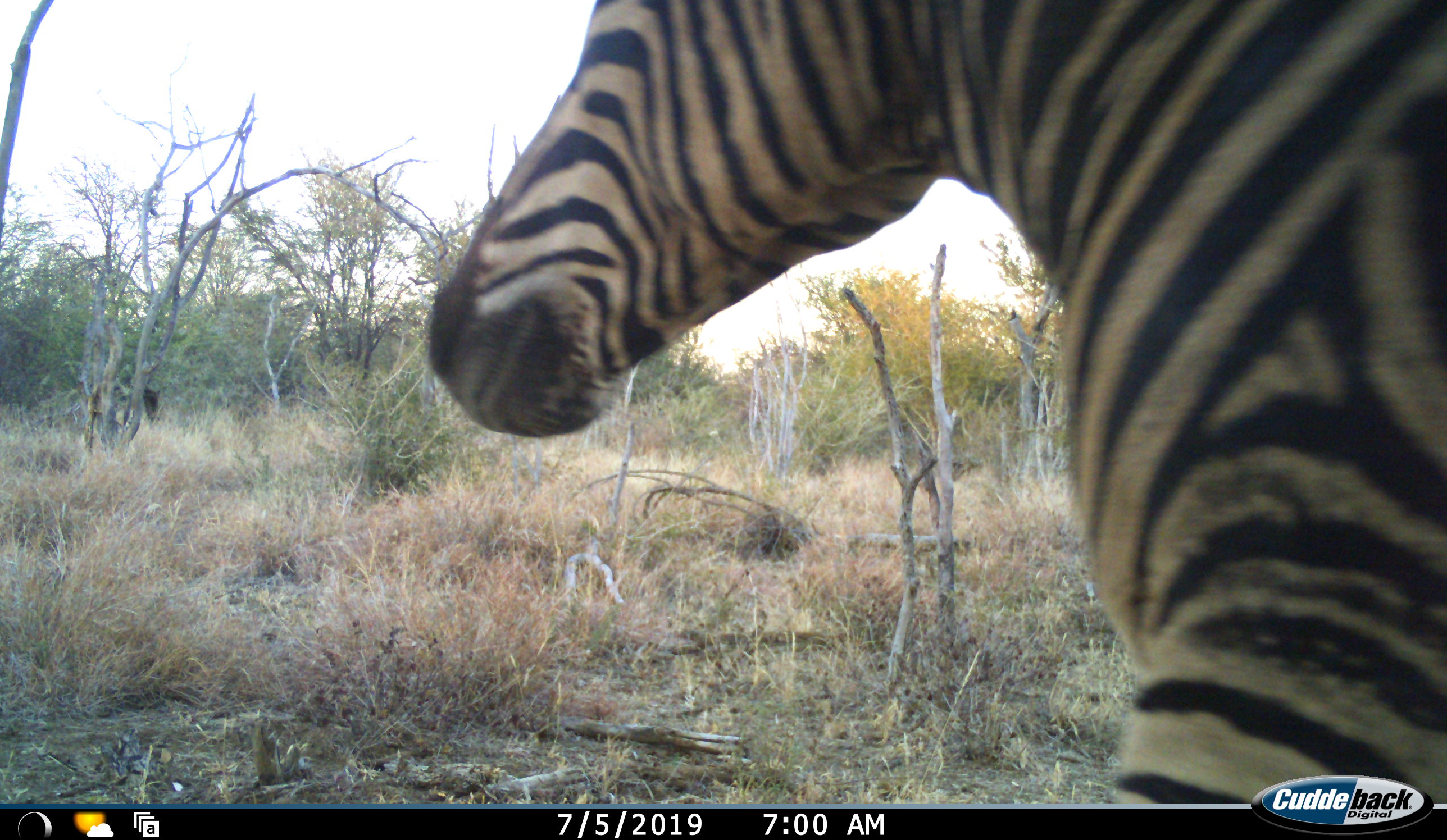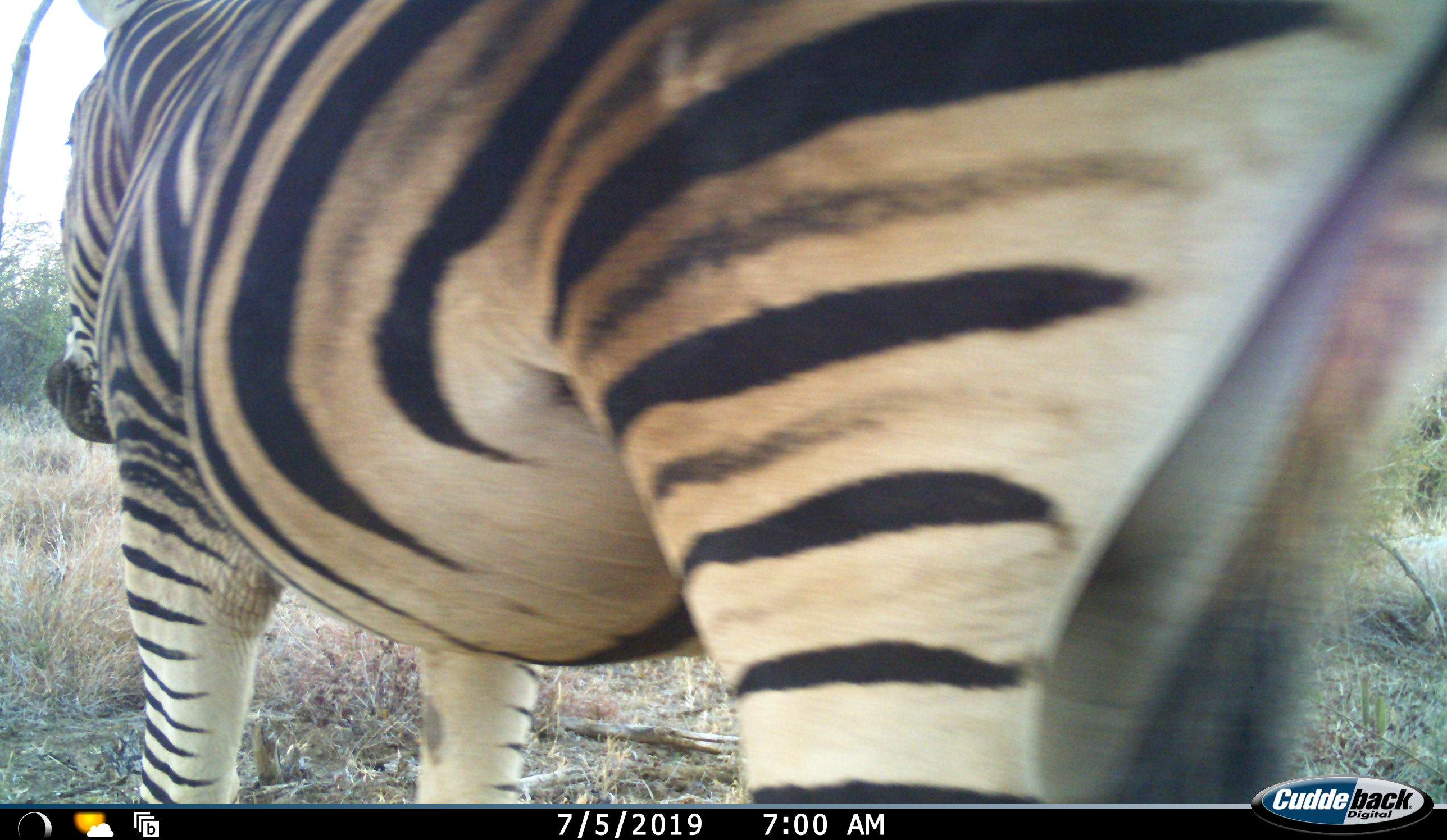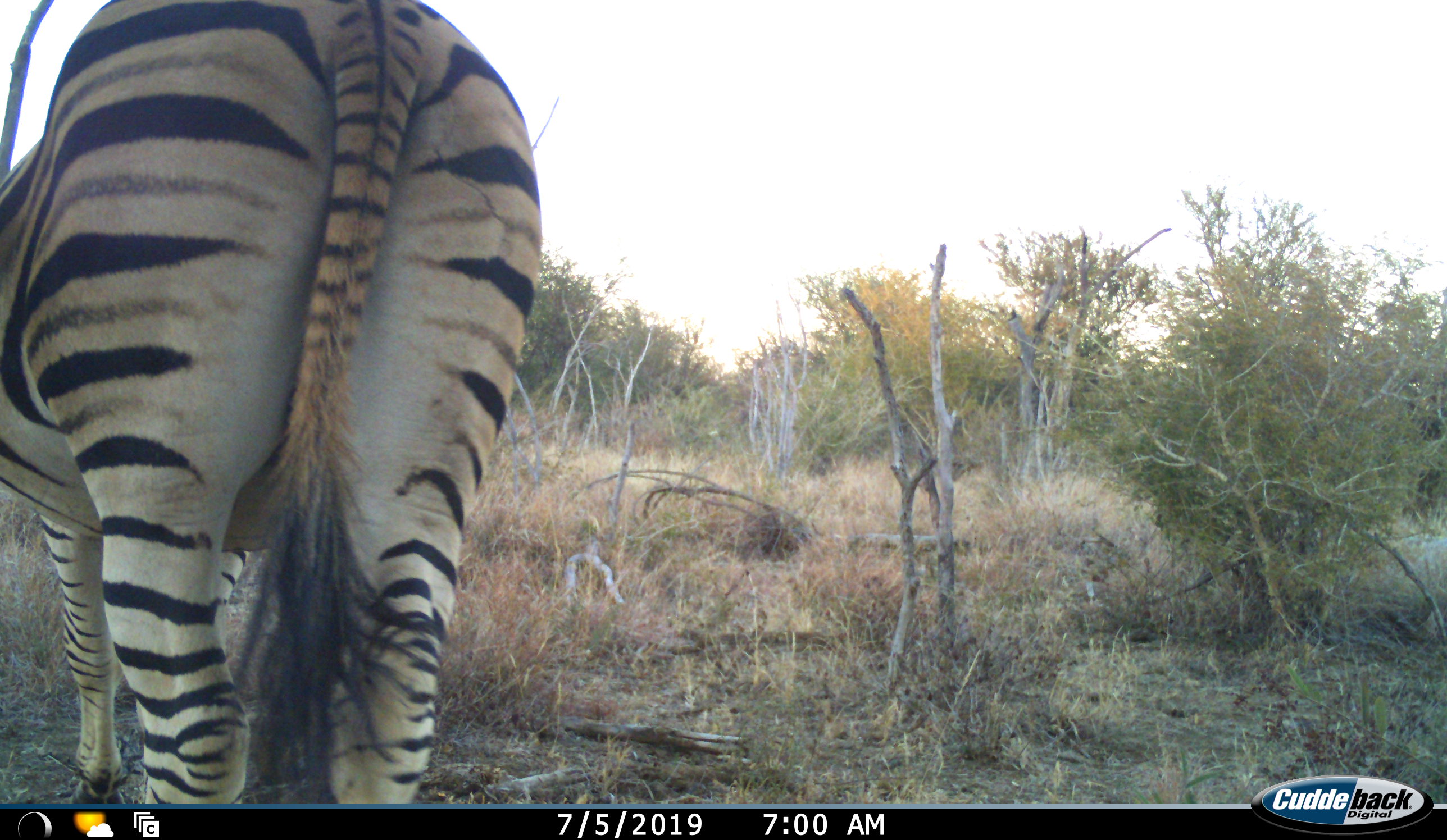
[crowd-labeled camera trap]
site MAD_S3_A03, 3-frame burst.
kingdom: Animalia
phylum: Chordata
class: Mammalia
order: Perissodactyla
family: Equidae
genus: Equus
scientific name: Equus quagga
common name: plains zebra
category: zebraplains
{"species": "zebraplains (plains zebra) (Equus quagga)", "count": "1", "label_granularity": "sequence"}